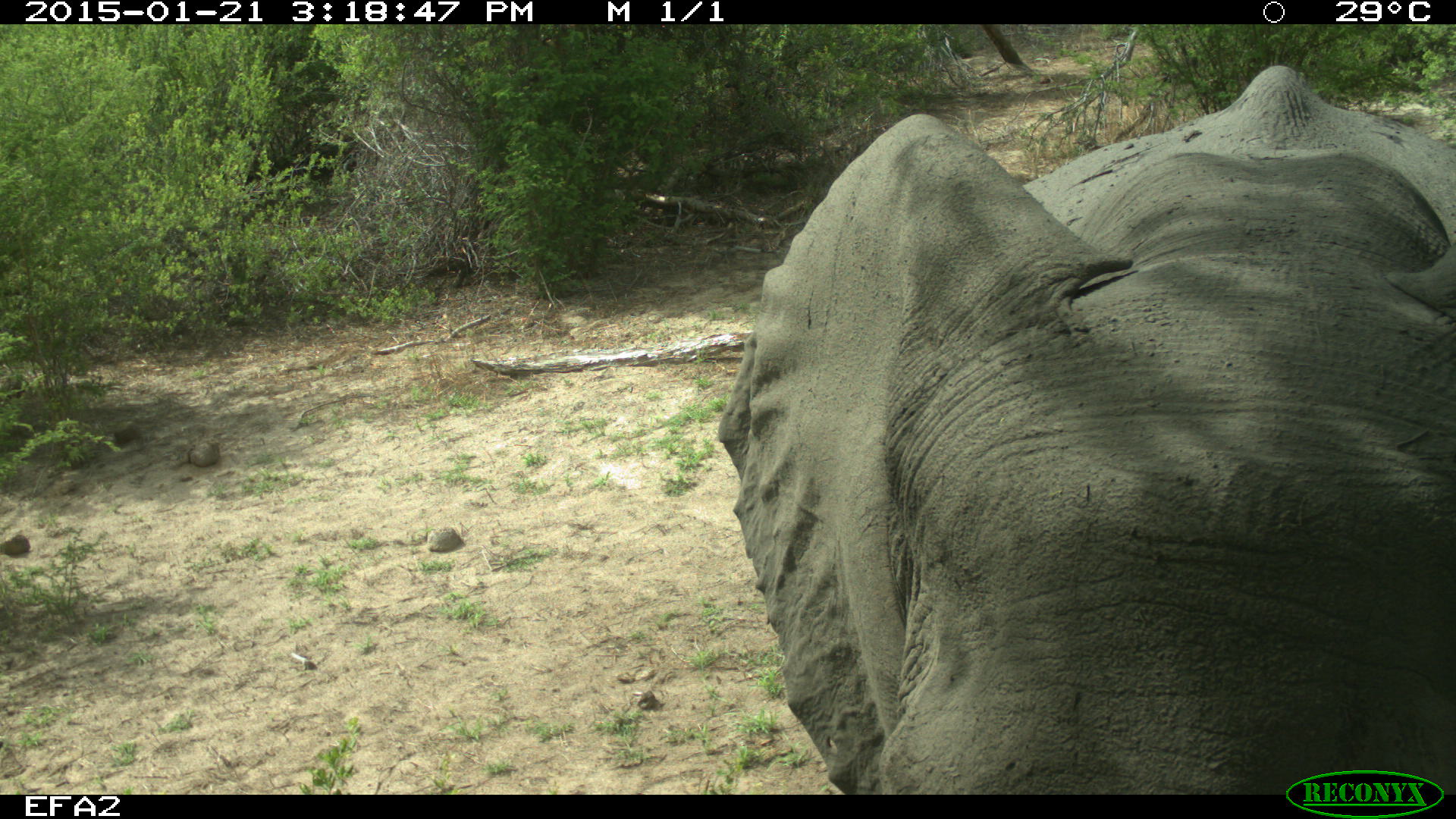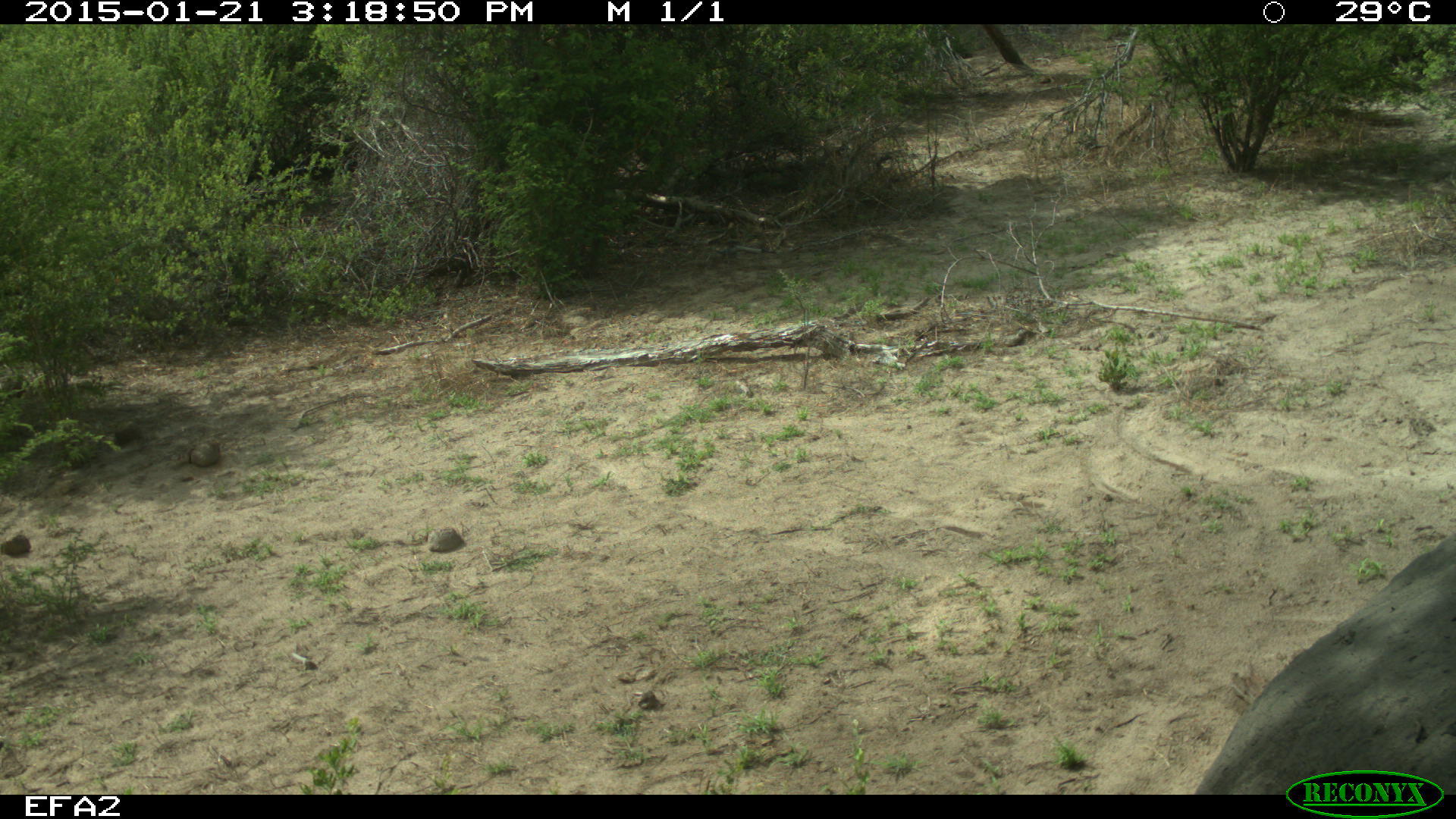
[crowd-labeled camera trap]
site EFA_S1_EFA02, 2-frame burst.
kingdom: Animalia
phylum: Chordata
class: Mammalia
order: Proboscidea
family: Elephantidae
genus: Loxodonta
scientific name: Loxodonta africana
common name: african bush elephant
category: elephant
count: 1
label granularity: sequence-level